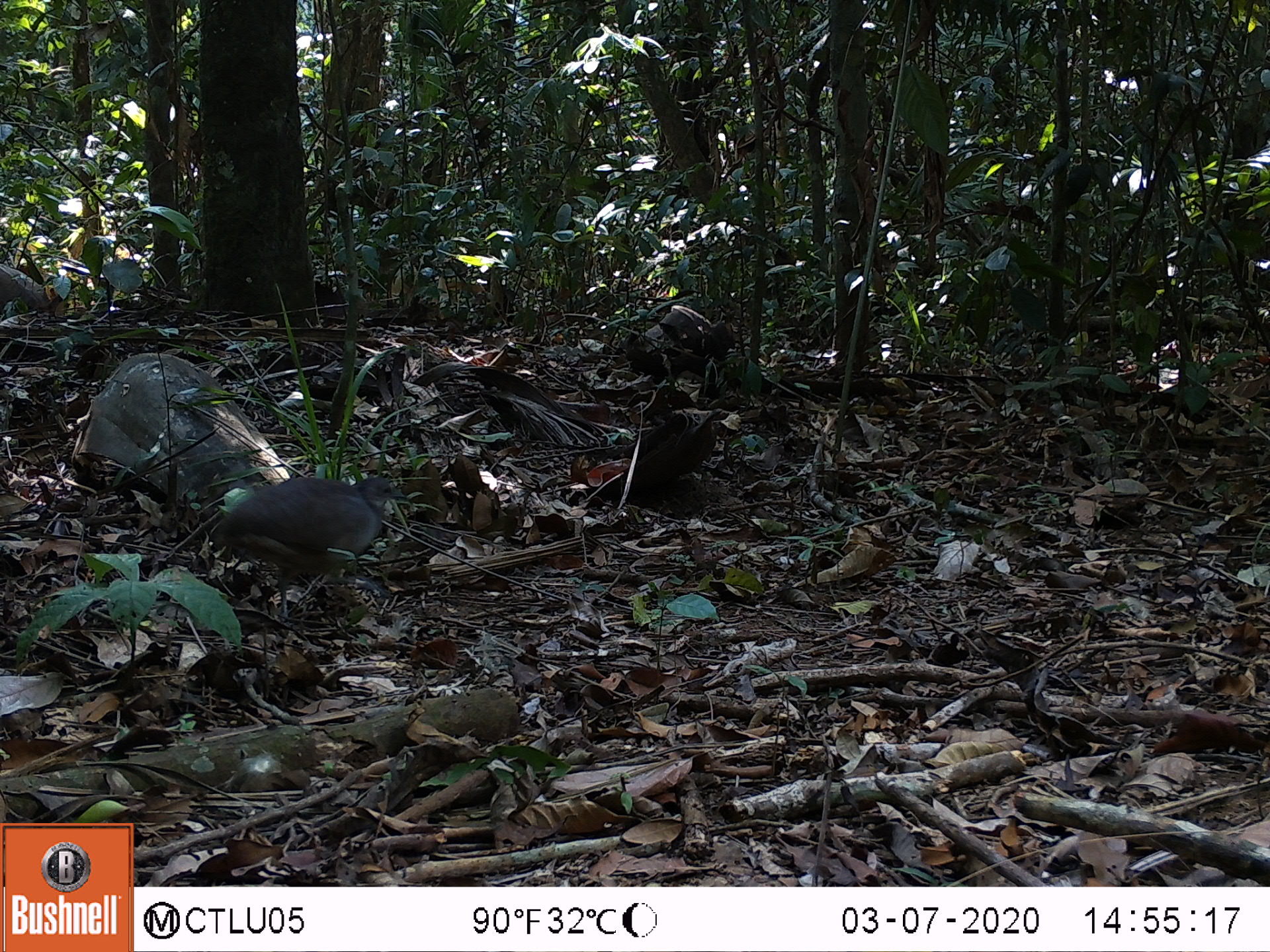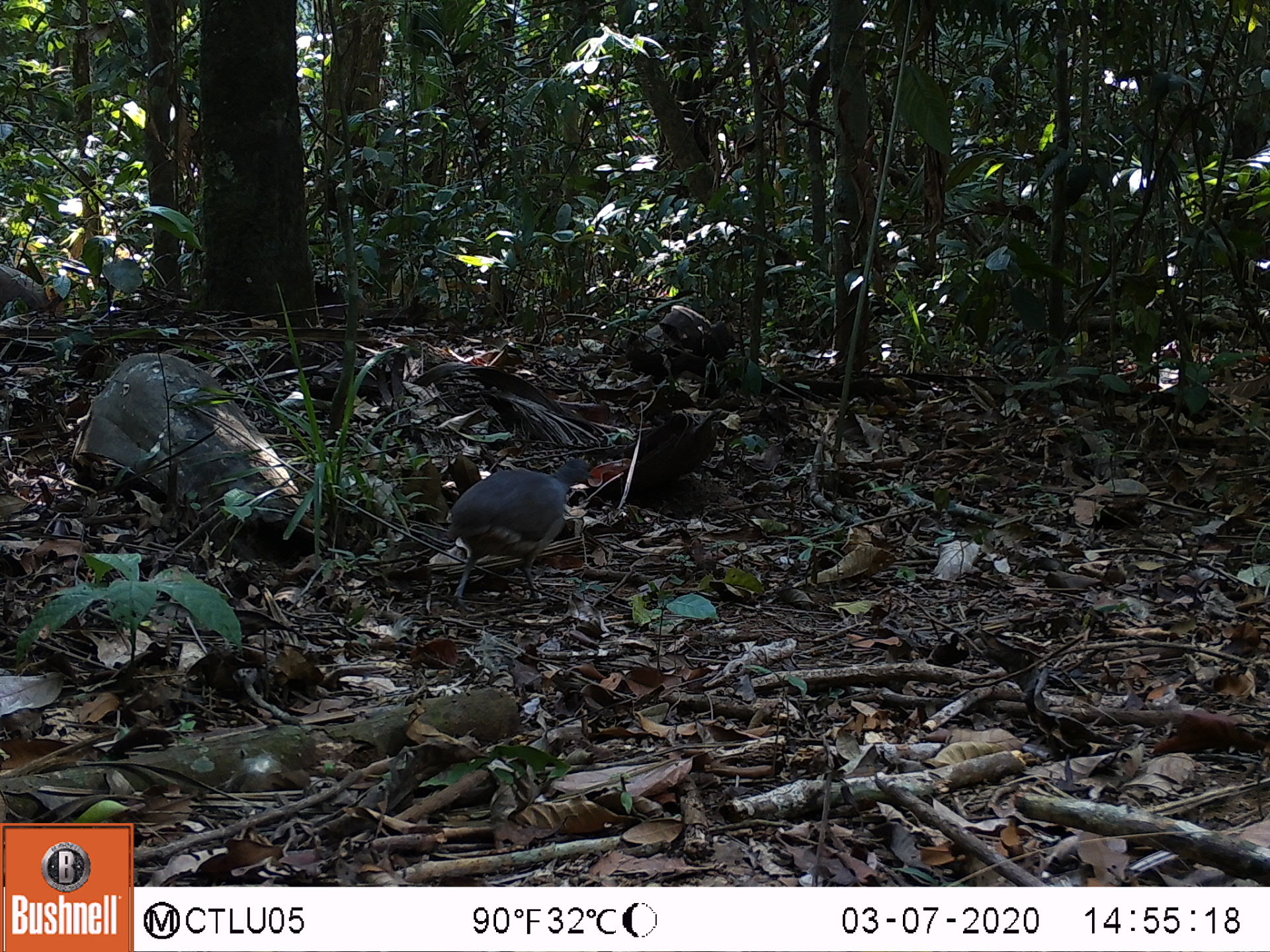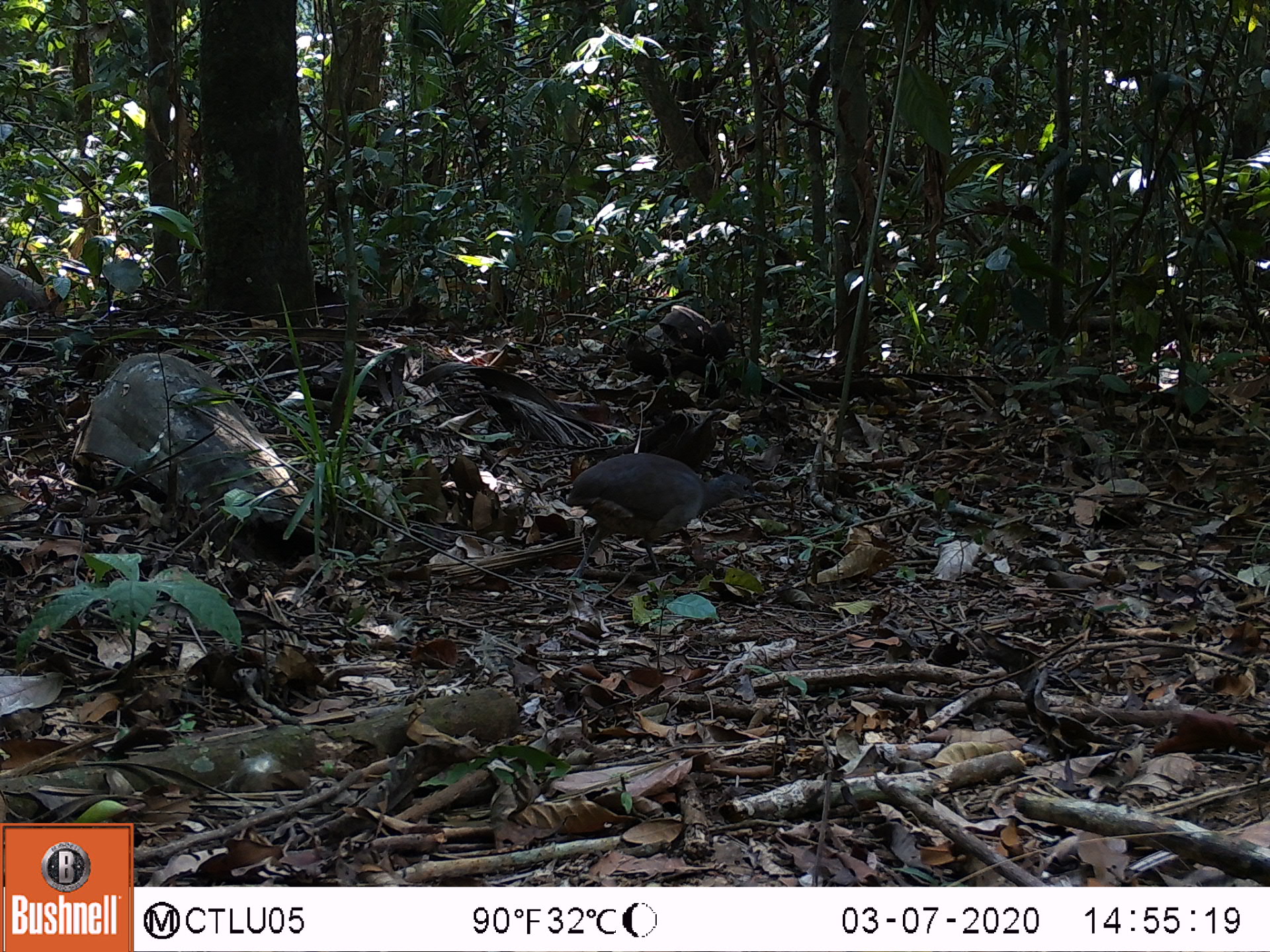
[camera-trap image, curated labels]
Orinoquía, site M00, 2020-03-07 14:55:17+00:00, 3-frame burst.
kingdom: Animalia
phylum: Chordata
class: Aves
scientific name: Aves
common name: bird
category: unknown bird